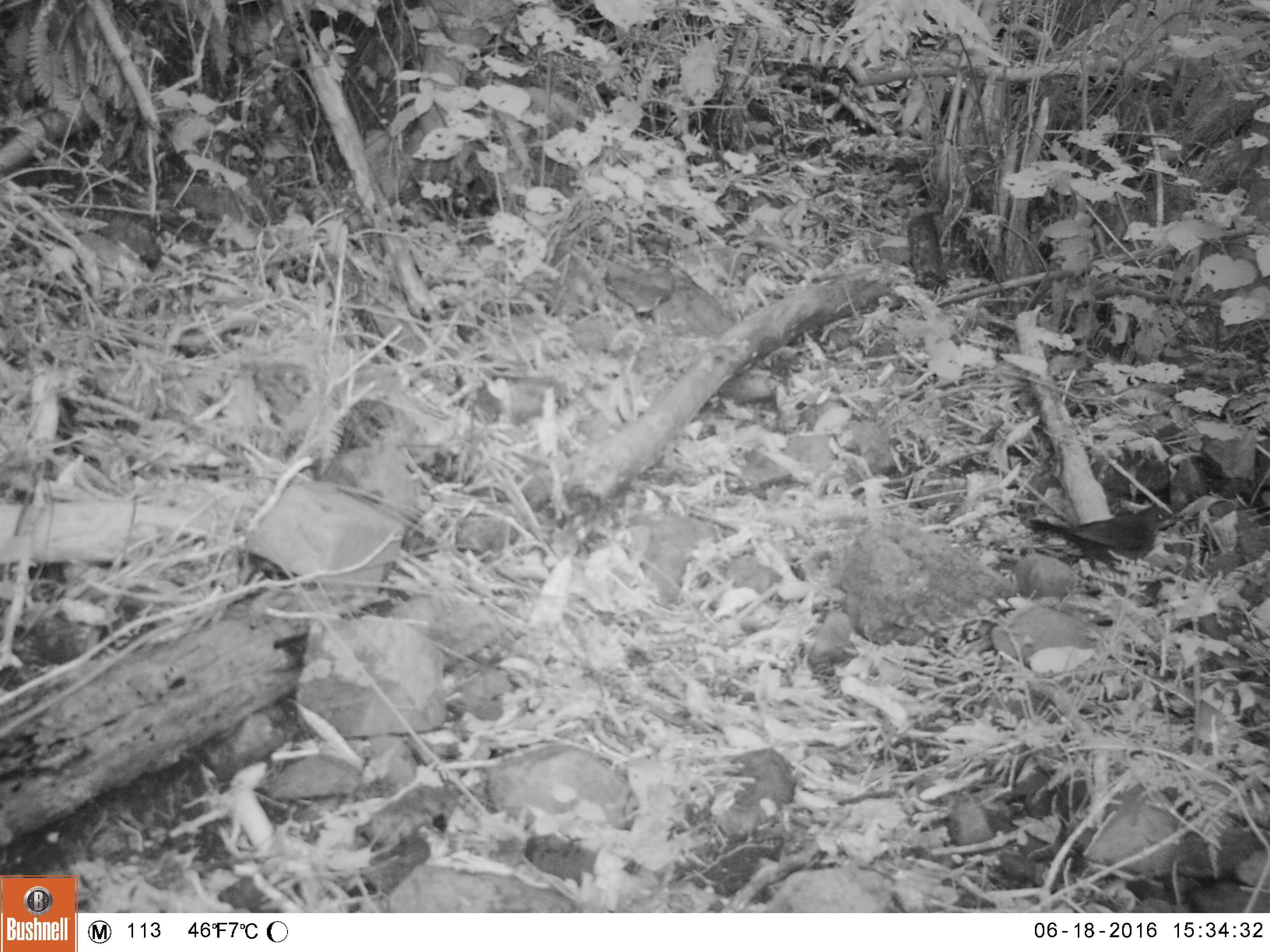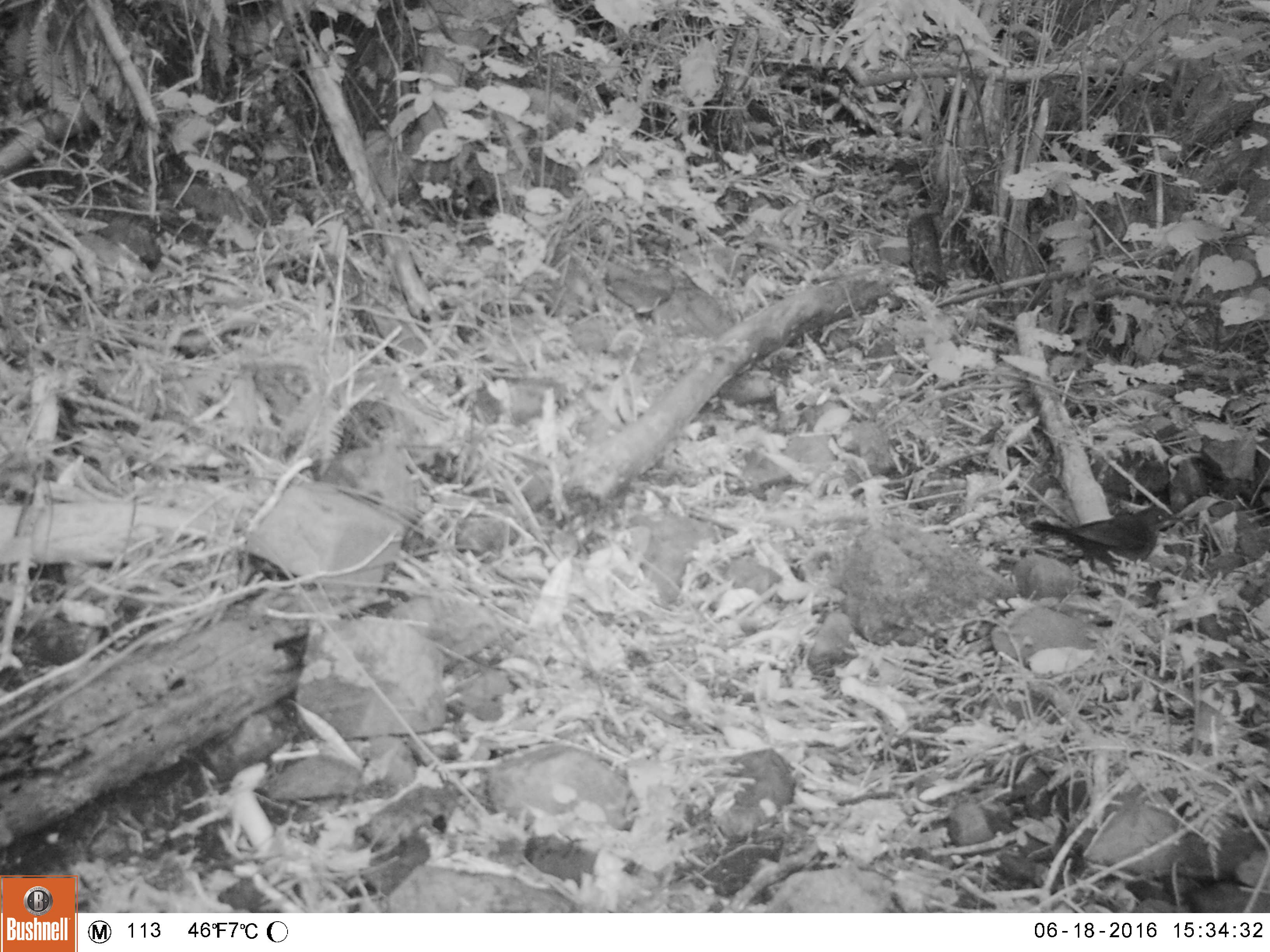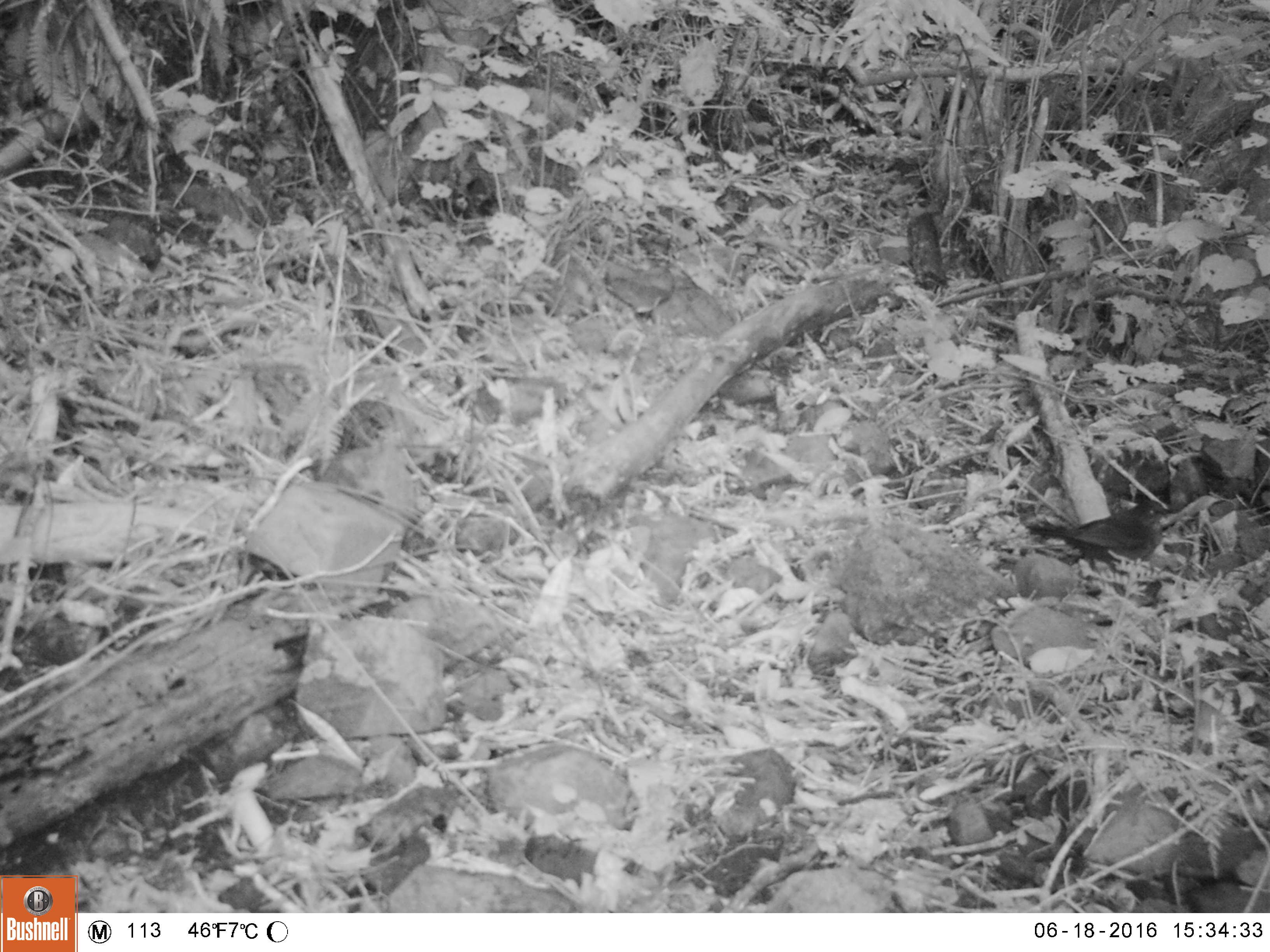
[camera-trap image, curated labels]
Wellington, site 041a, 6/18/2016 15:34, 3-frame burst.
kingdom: Animalia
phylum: Chordata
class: Aves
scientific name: Aves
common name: bird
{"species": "bird (Aves)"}